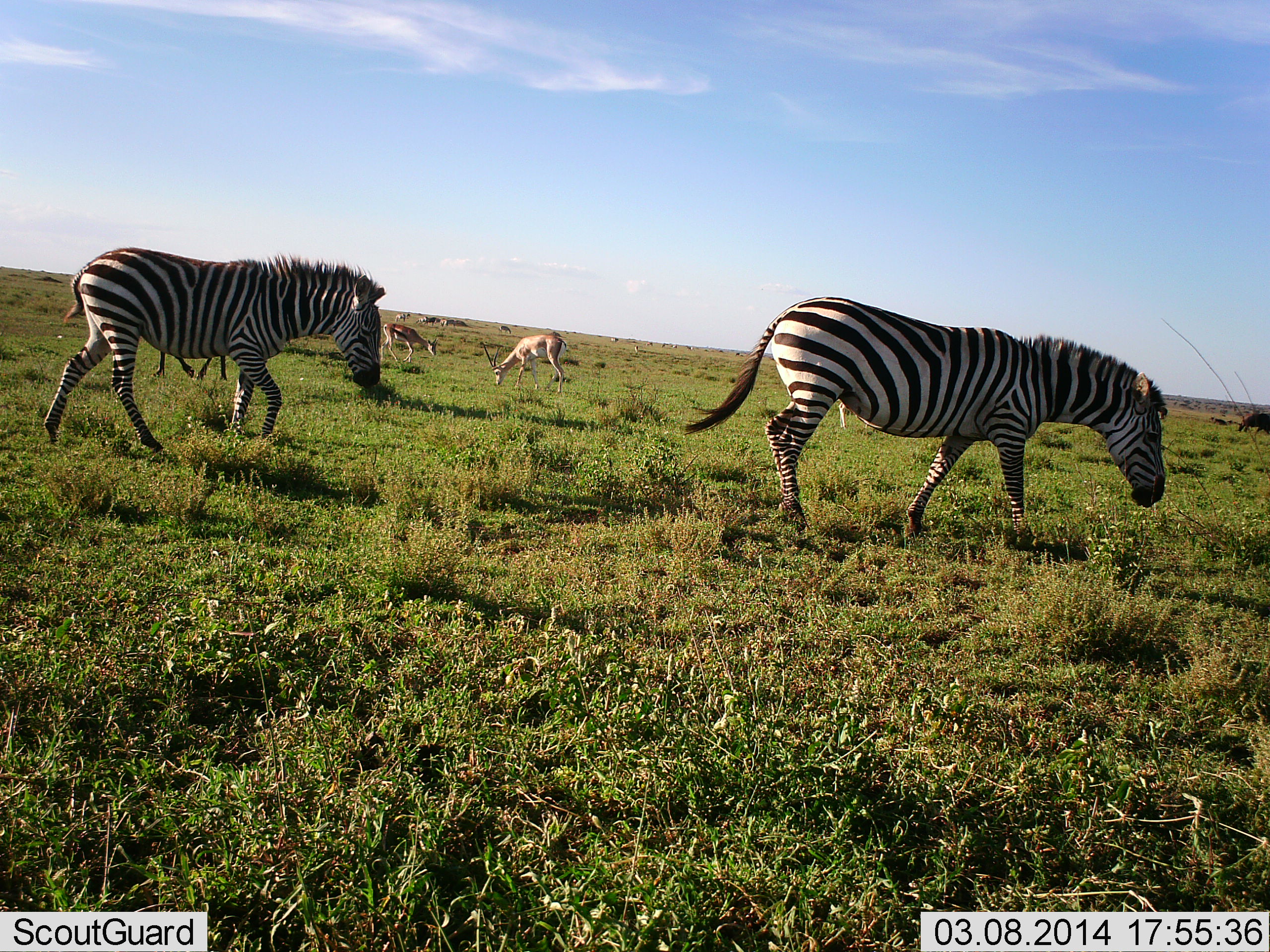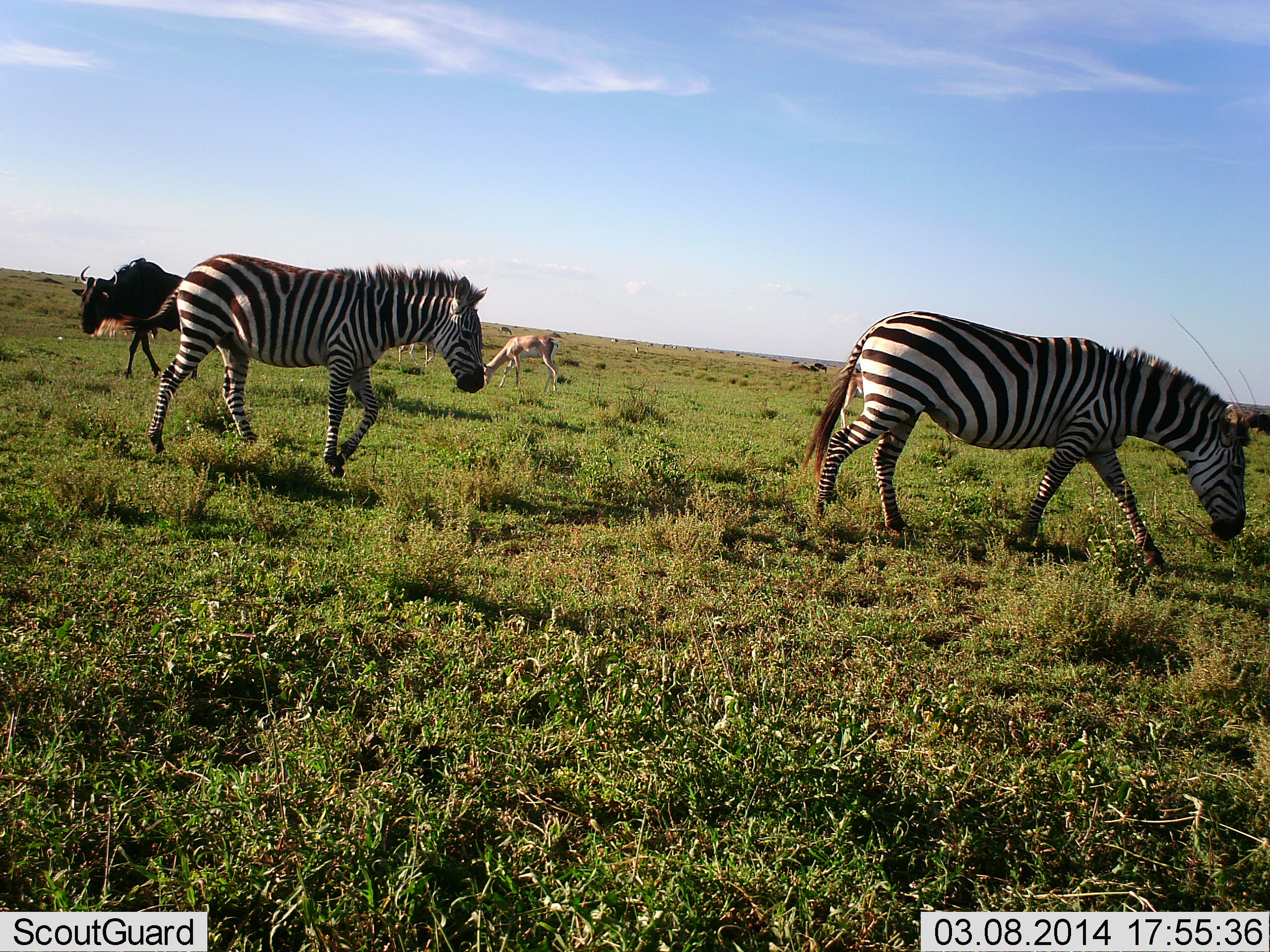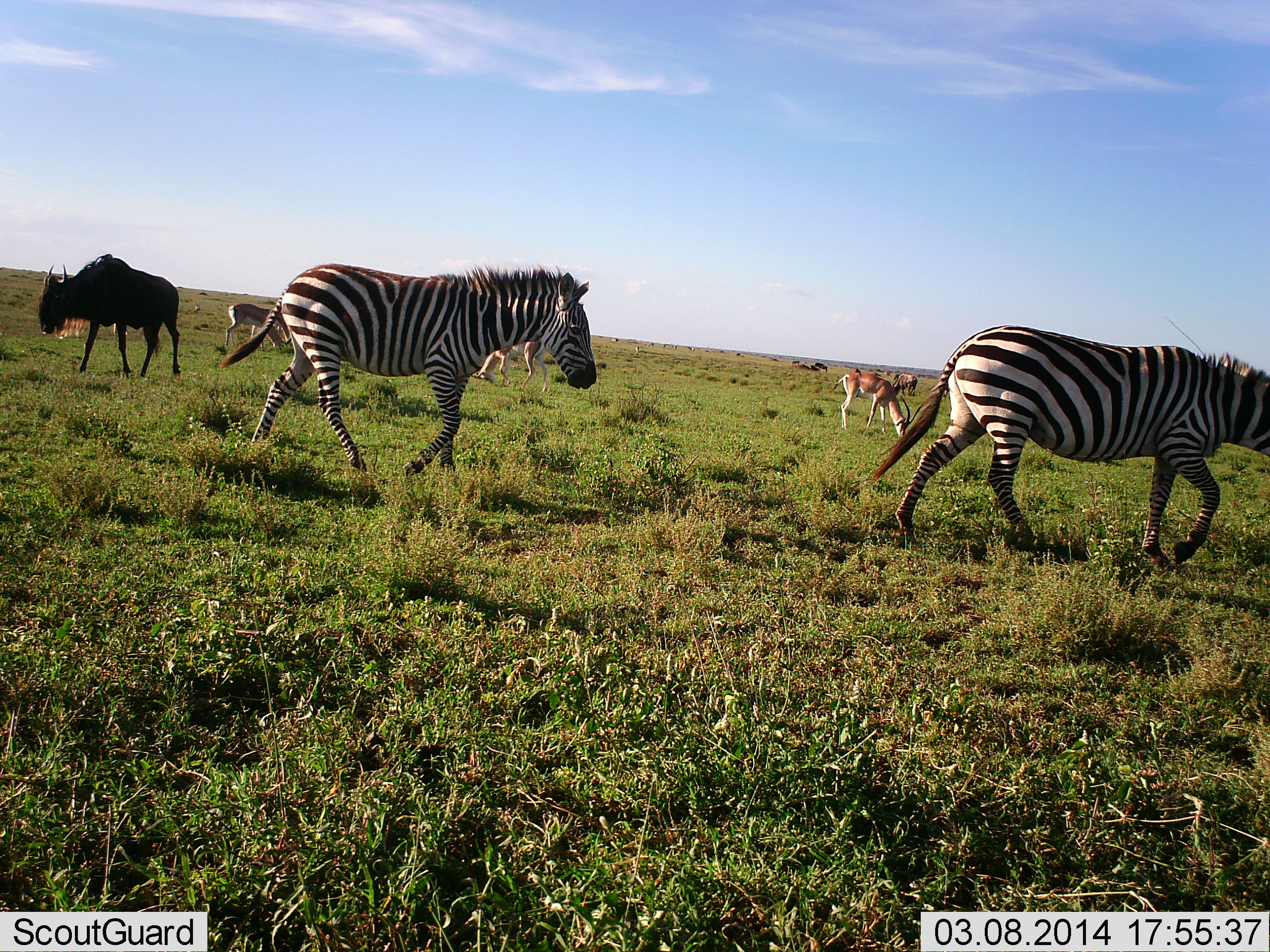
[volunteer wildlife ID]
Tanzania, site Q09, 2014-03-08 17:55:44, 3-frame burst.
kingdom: Animalia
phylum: Chordata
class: Mammalia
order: Artiodactyla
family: Bovidae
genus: Nanger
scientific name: Nanger granti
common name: grant's gazelle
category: gazellegrants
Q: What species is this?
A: Gazellegrants (grant's gazelle) (Nanger granti).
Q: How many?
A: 3.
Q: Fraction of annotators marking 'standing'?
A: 44%.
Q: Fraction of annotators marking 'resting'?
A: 0%.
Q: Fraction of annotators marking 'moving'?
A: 6%.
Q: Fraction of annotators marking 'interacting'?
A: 0%.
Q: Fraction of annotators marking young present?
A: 0%.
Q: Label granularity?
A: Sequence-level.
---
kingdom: Animalia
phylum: Chordata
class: Mammalia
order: Artiodactyla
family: Bovidae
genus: Connochaetes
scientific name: Connochaetes taurinus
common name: blue wildebeest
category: wildebeest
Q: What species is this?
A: Wildebeest (blue wildebeest) (Connochaetes taurinus).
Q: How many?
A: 1.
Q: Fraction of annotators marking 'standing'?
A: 18%.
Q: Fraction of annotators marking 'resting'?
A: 0%.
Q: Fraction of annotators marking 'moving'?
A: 91%.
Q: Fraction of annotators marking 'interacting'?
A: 0%.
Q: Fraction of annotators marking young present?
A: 0%.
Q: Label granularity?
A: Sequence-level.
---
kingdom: Animalia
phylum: Chordata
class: Mammalia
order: Perissodactyla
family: Equidae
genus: Equus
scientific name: Equus quagga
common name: plains zebra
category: zebra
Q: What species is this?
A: Zebra (plains zebra) (Equus quagga).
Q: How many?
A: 2.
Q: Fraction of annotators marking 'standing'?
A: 0%.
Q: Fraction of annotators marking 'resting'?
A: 0%.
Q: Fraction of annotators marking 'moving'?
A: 100%.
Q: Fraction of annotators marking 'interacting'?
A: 0%.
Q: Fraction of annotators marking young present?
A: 4%.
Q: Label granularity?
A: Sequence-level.